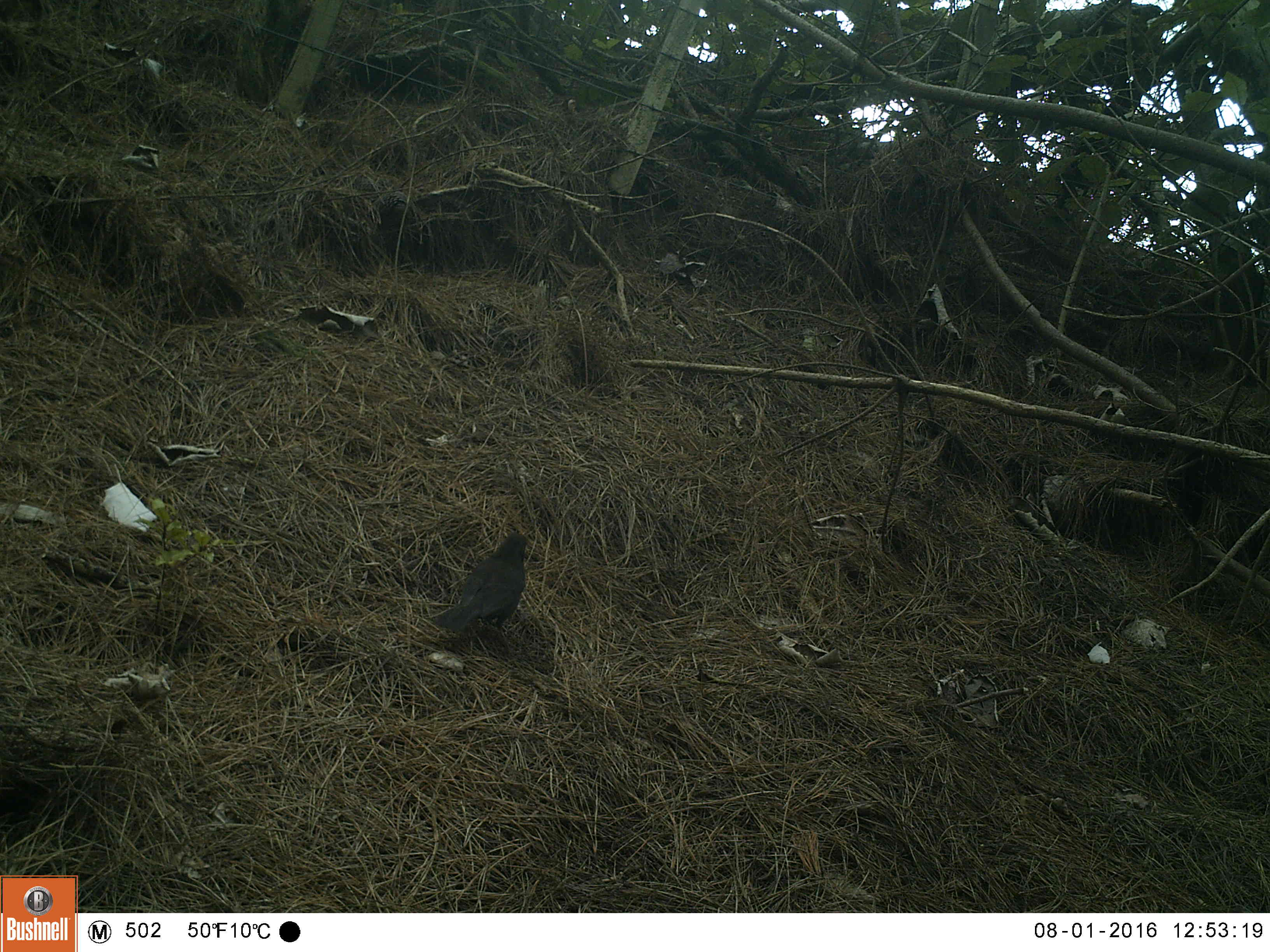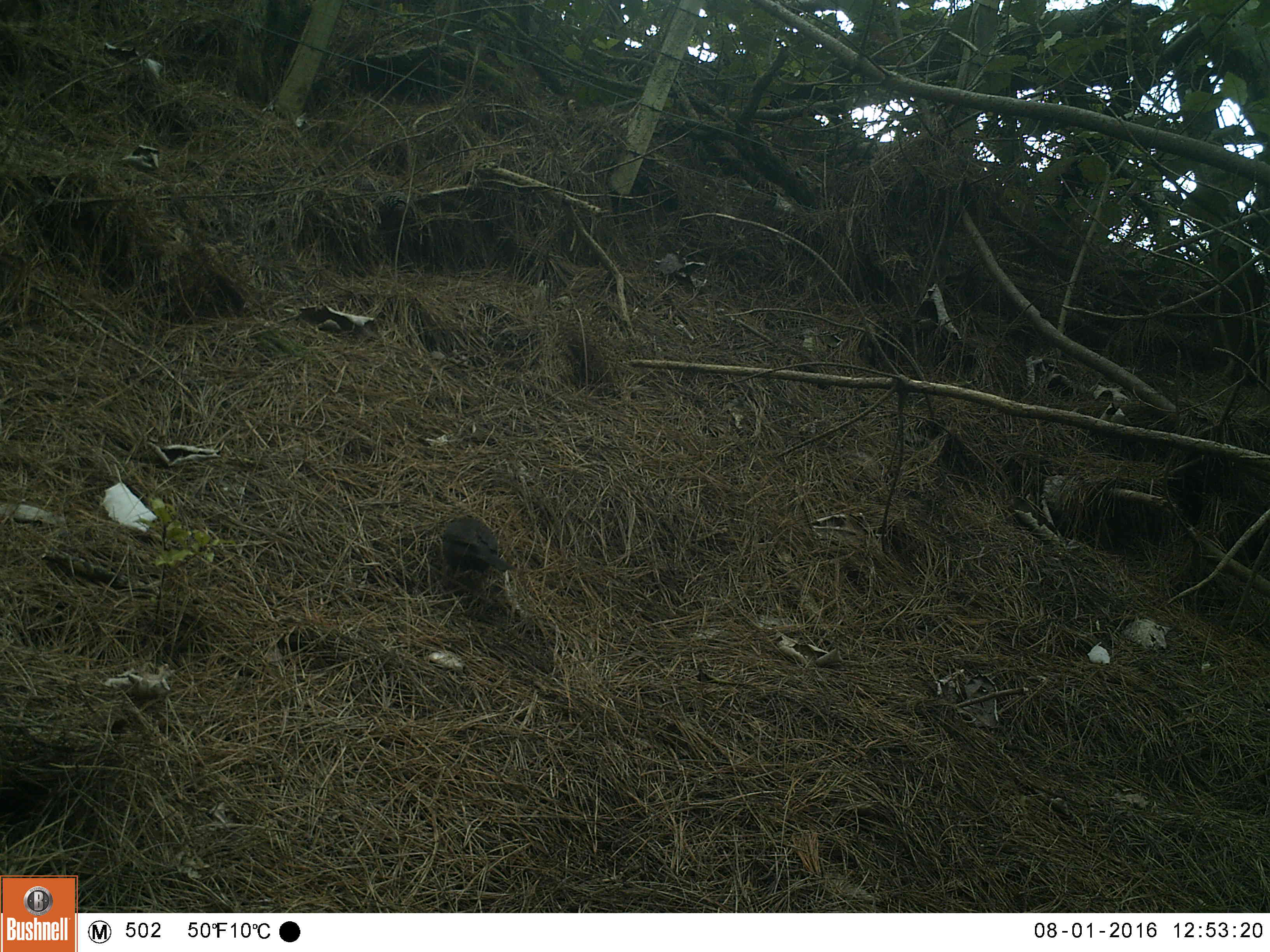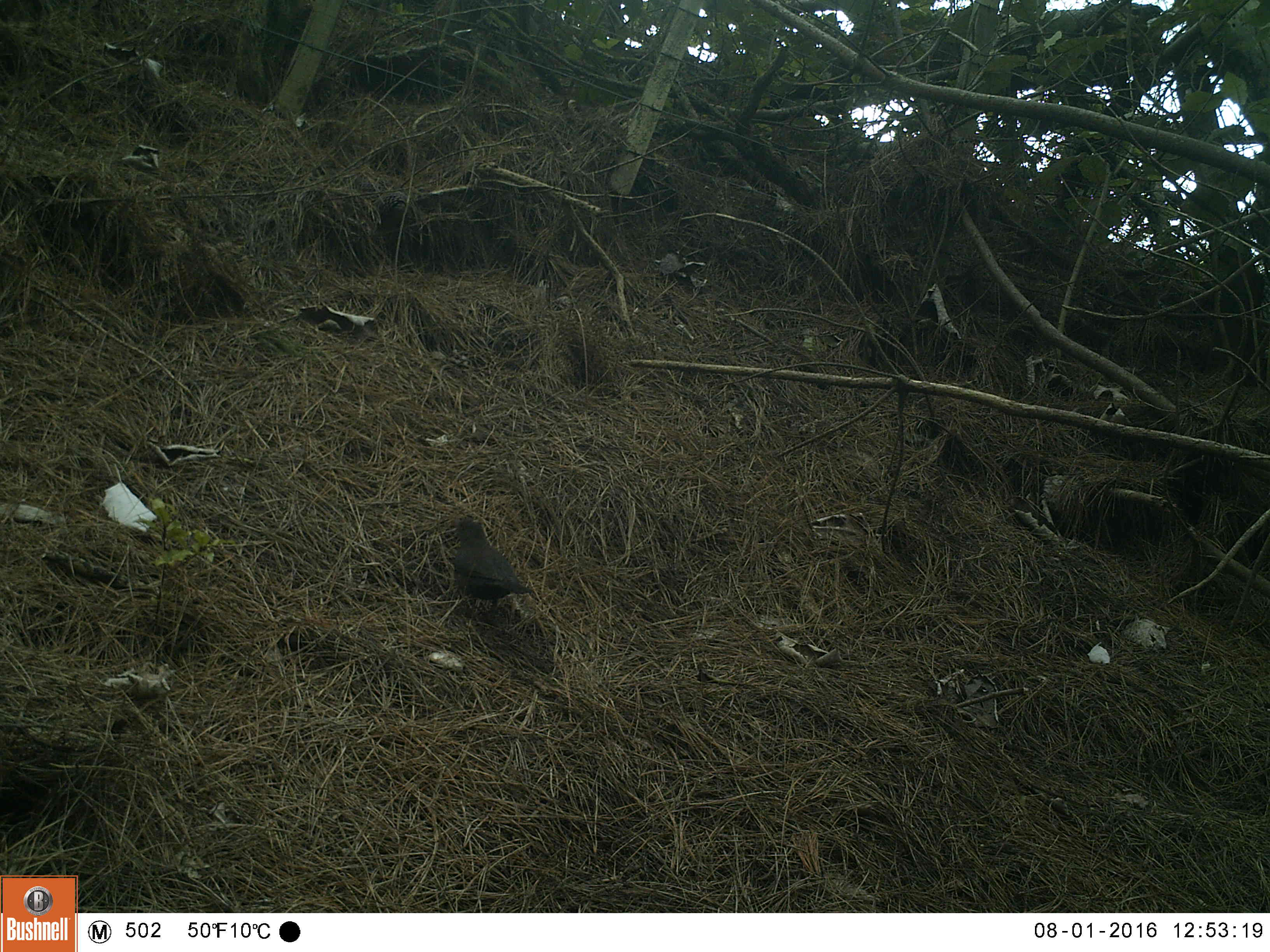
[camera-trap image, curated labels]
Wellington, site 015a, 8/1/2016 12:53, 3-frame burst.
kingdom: Animalia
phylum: Chordata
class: Aves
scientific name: Aves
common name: bird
Bird (Aves).